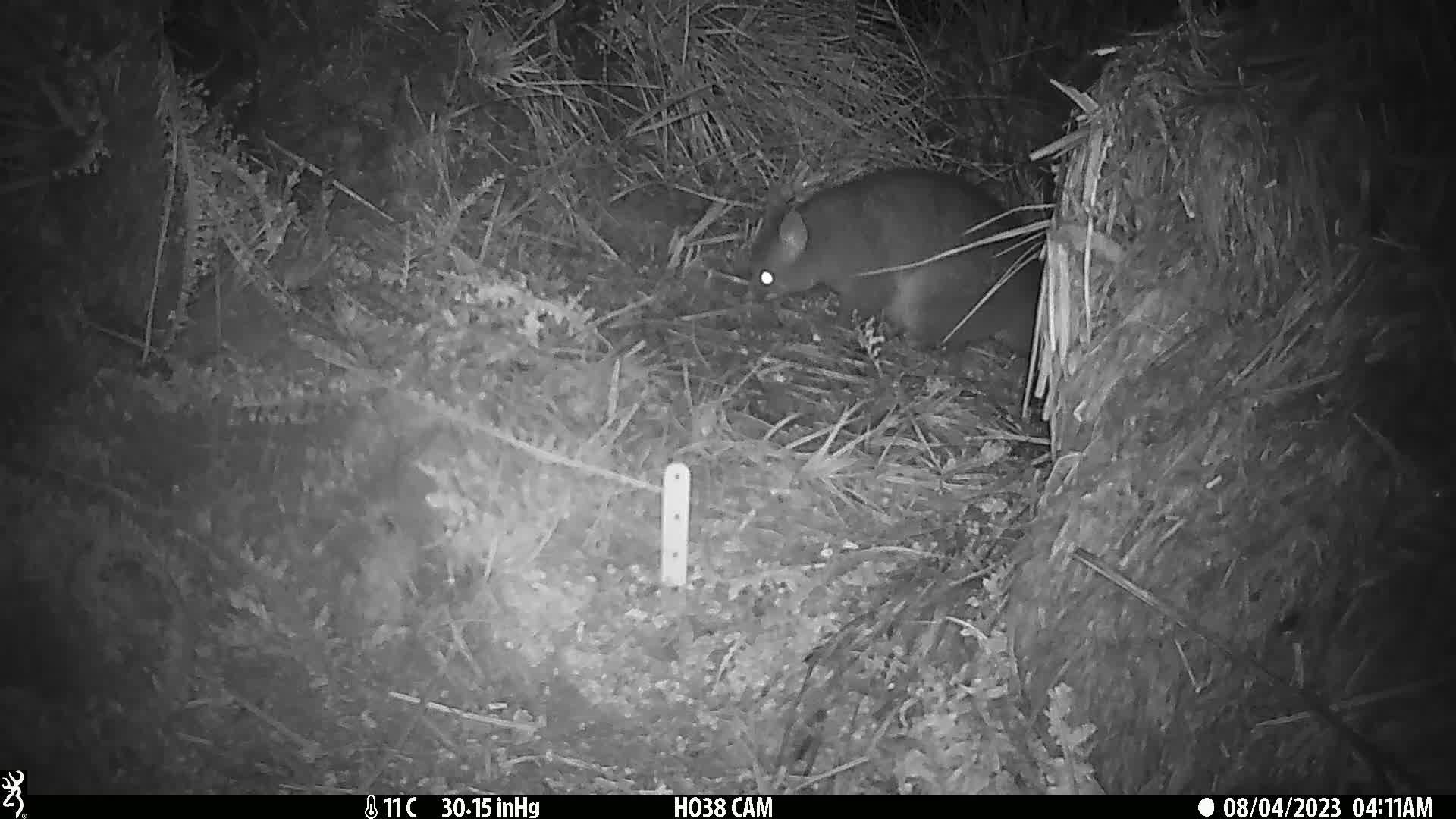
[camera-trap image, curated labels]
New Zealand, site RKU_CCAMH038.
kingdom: Animalia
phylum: Chordata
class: Mammalia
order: Diprotodontia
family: Phalangeridae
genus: Trichosurus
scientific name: Trichosurus vulpecula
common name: common brushtail possum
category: possum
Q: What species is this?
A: Possum (common brushtail possum) (Trichosurus vulpecula).